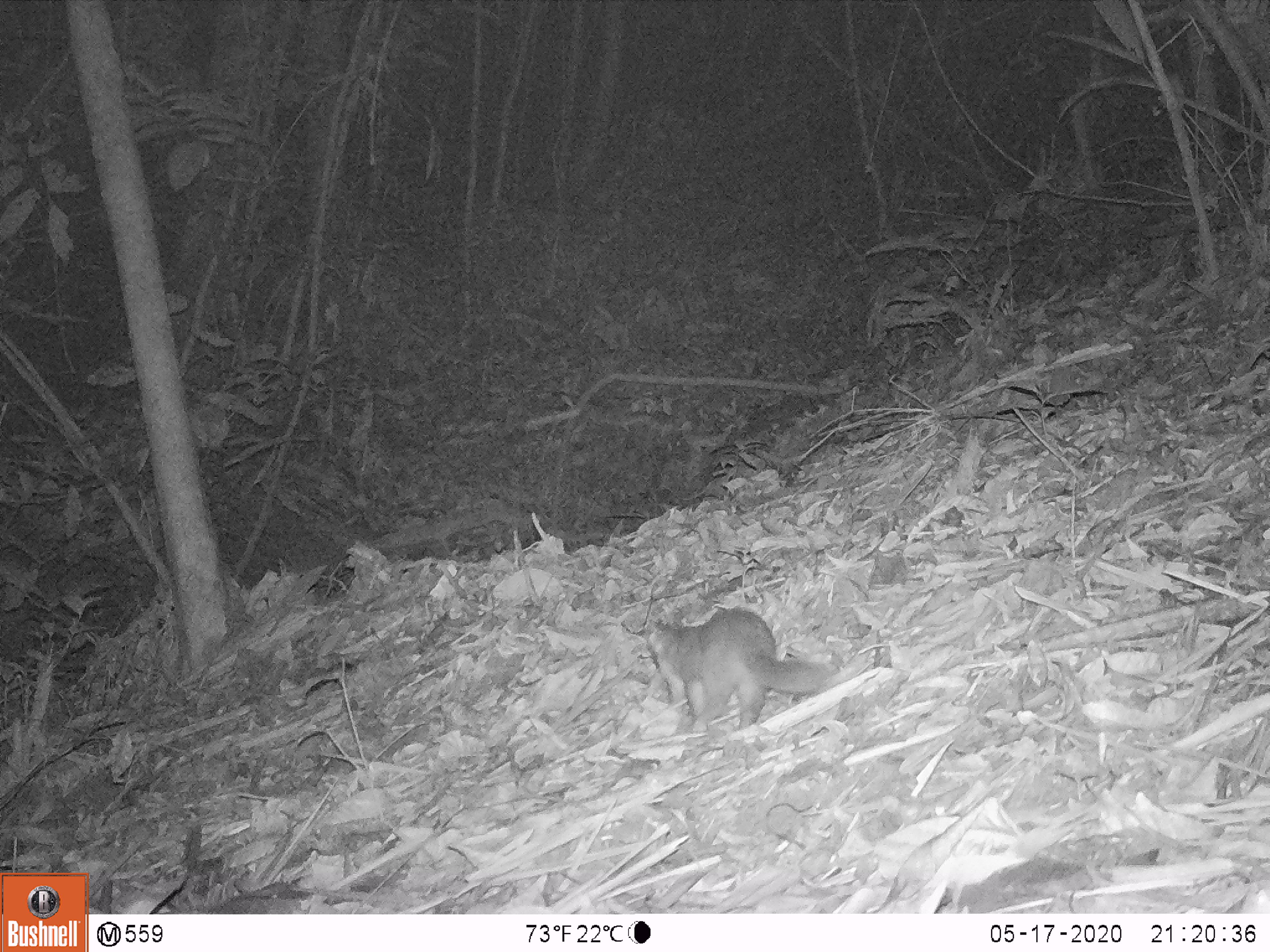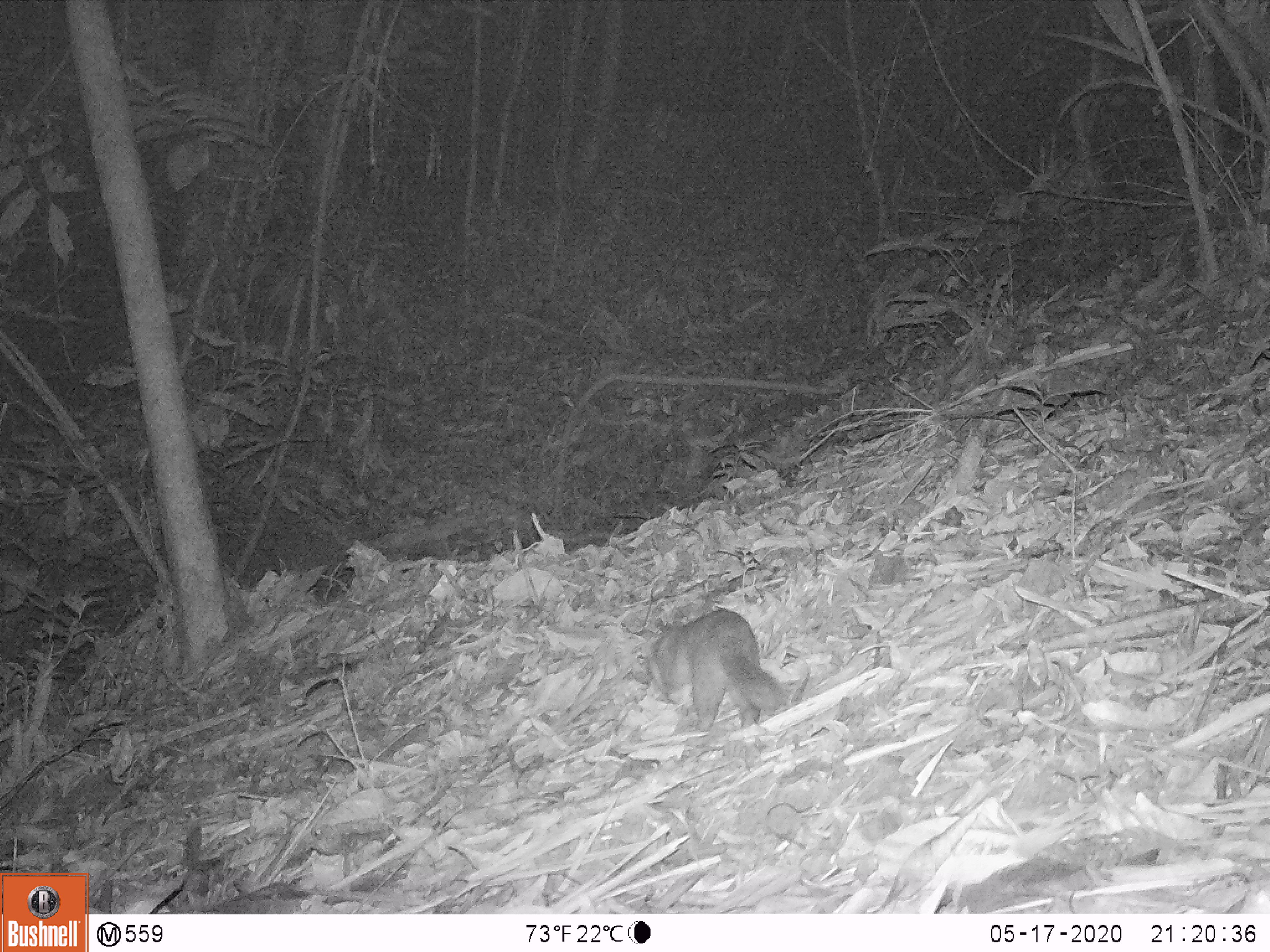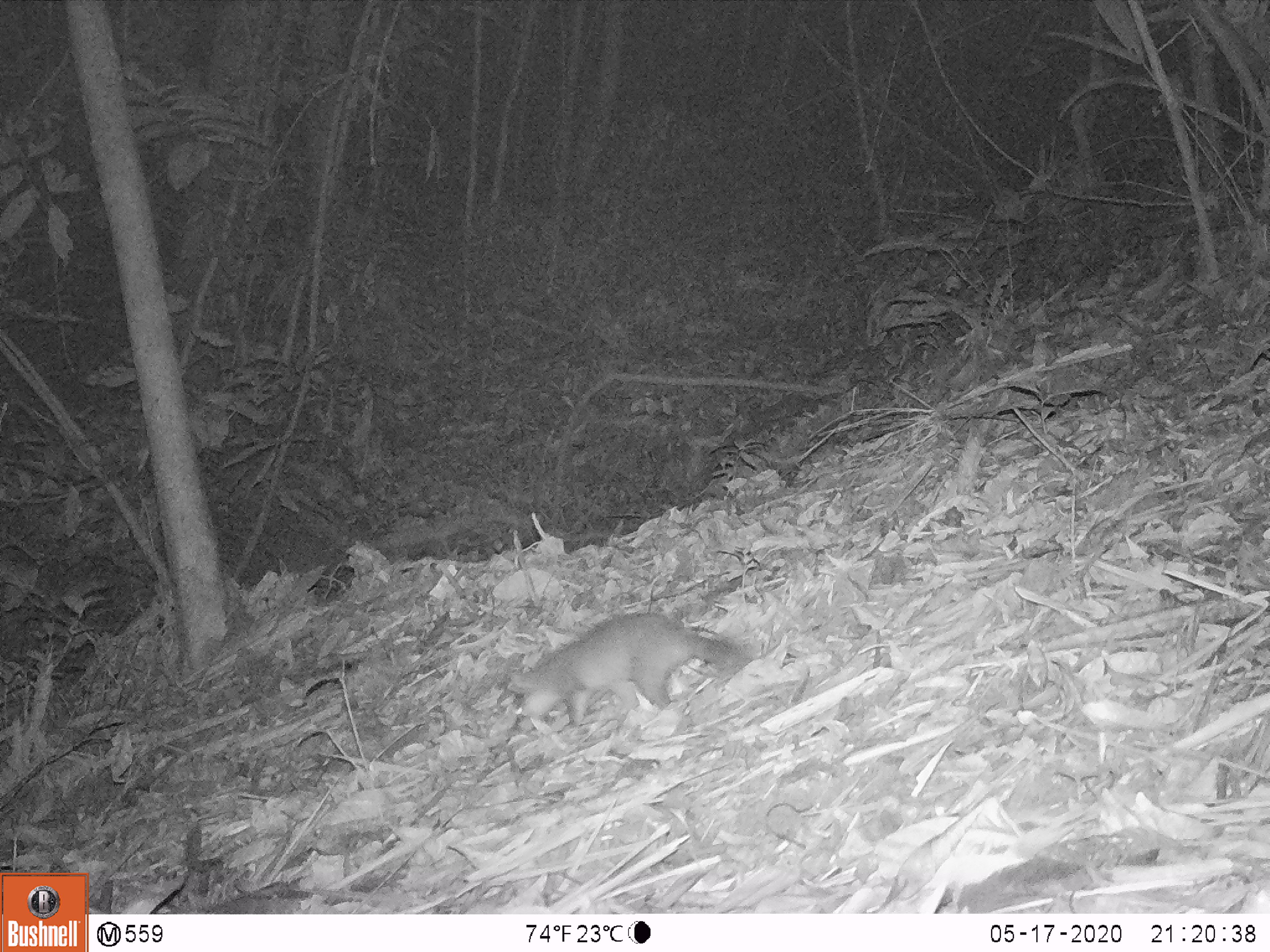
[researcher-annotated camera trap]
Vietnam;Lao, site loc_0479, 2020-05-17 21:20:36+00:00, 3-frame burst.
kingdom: Animalia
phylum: Chordata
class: Mammalia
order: Carnivora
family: Mustelidae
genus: Melogale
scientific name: Melogale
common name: ferret badger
Ferret badger (Melogale). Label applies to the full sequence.